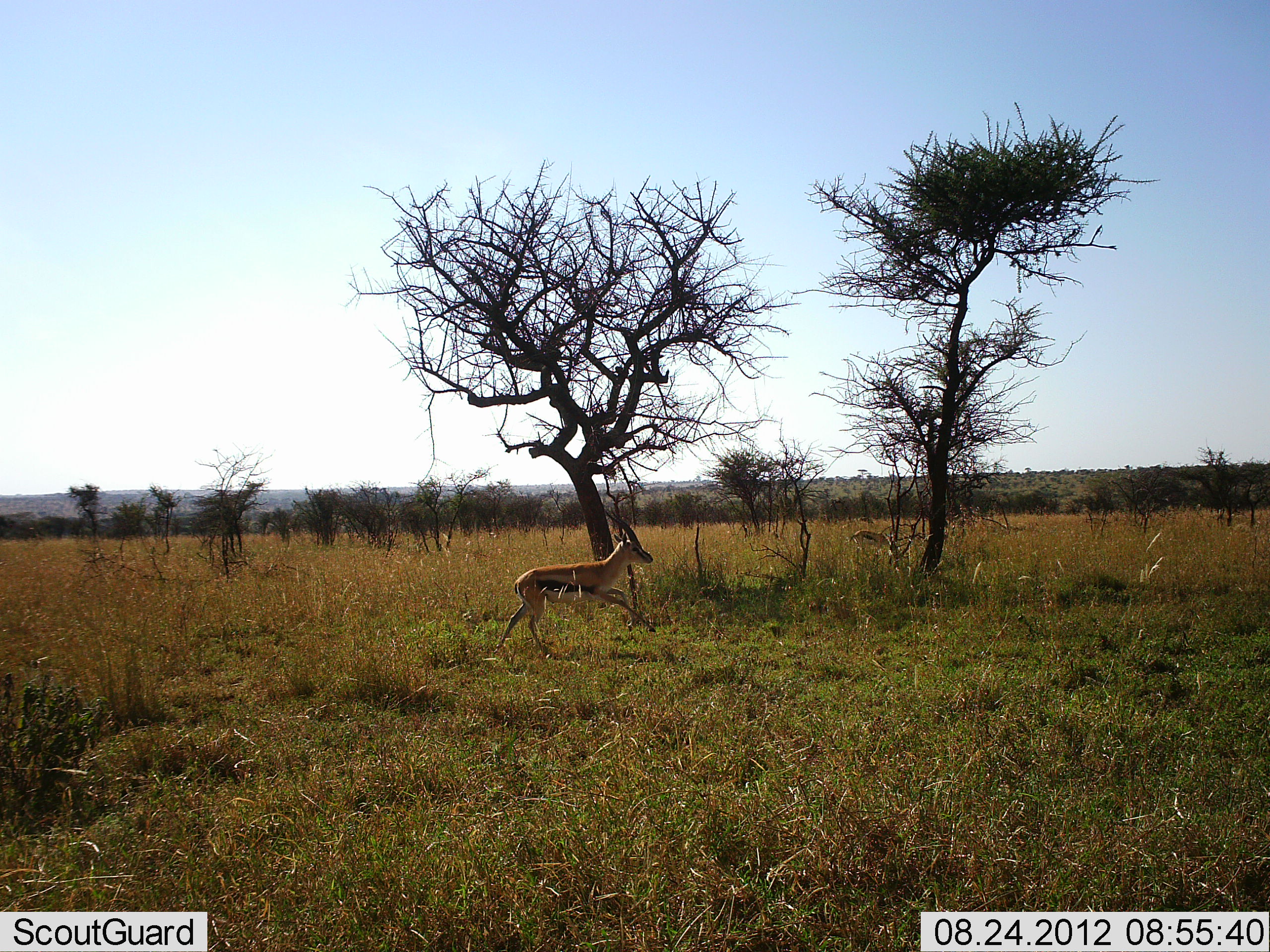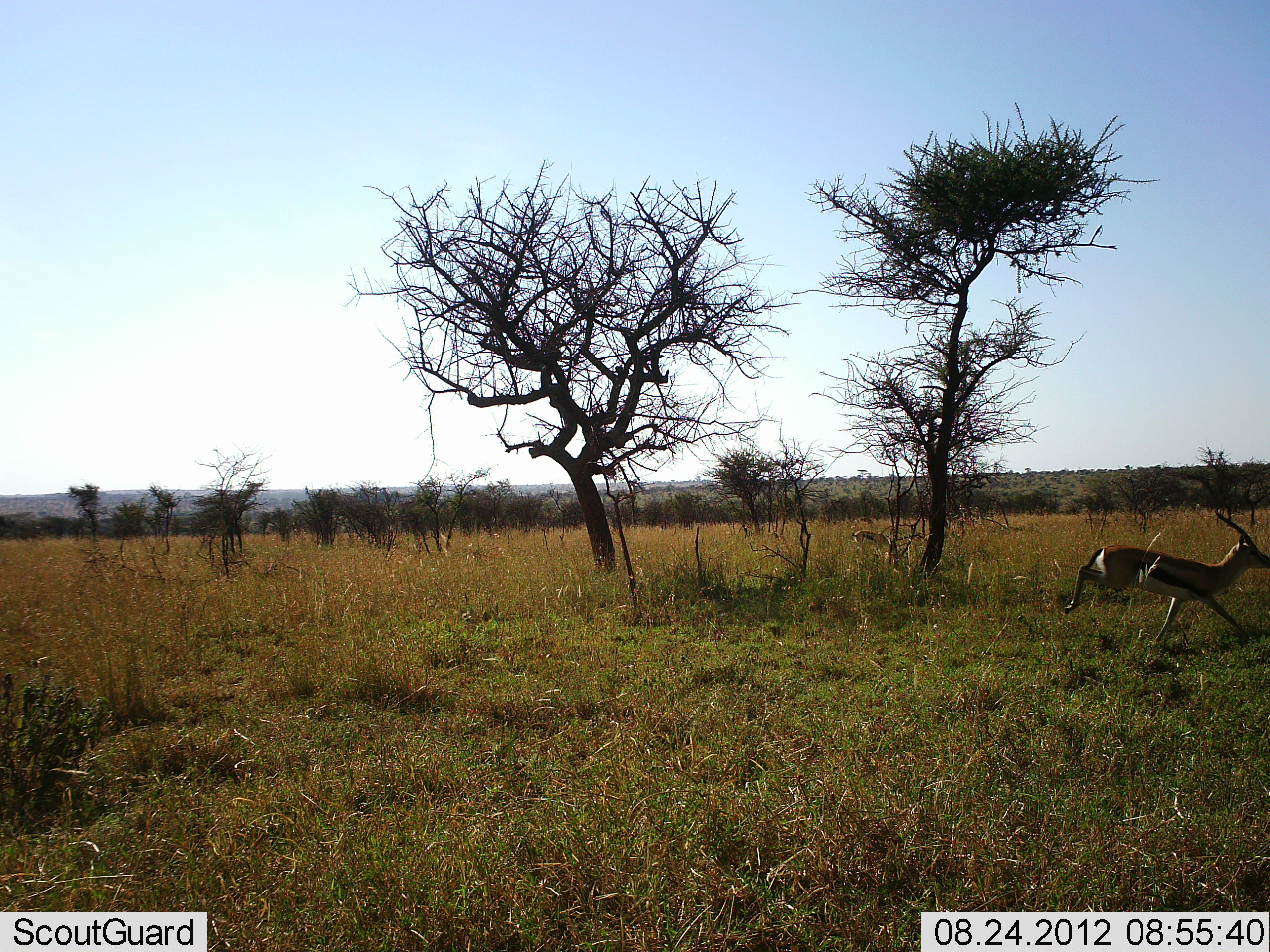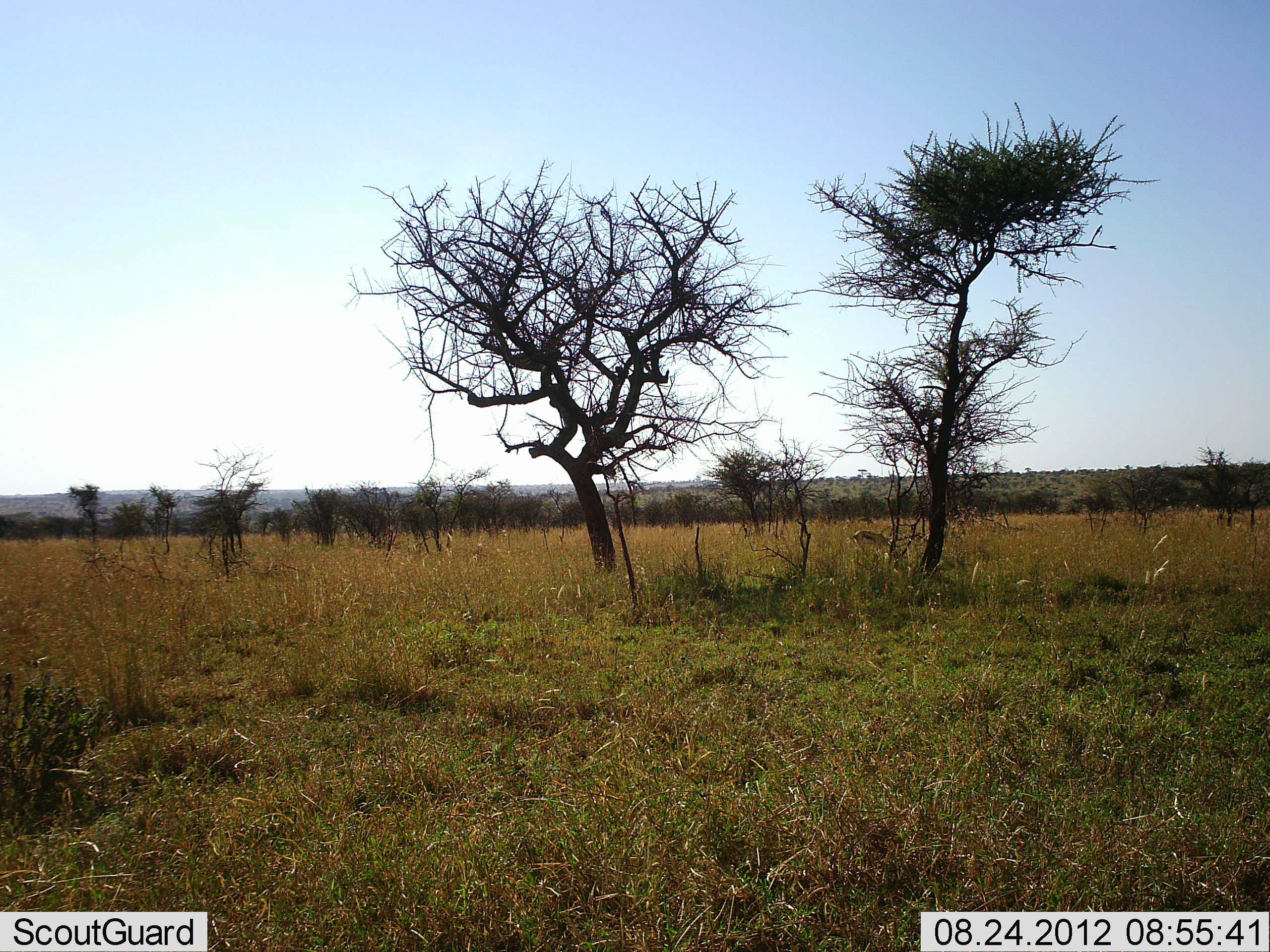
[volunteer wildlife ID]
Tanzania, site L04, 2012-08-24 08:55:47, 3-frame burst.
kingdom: Animalia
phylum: Chordata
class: Mammalia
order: Artiodactyla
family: Bovidae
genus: Eudorcas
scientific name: Eudorcas thomsonii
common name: thomson's gazelle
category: gazellethomsons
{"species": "gazellethomsons (thomson's gazelle) (Eudorcas thomsonii)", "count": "1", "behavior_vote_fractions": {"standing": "0%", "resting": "0%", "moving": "100%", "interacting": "0%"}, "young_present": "0%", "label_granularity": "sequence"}